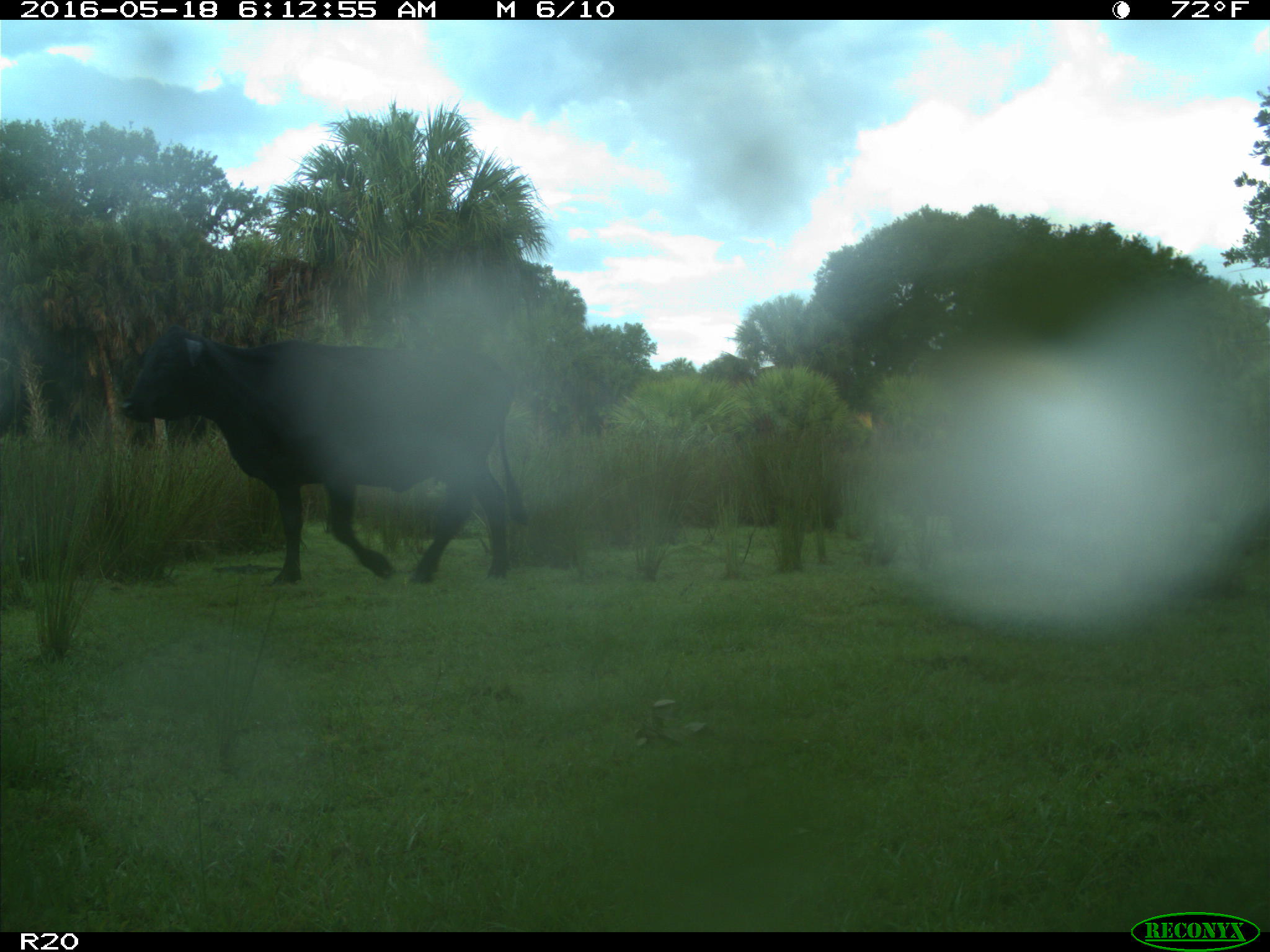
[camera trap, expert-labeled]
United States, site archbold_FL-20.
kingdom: Animalia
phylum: Chordata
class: Mammalia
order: Artiodactyla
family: Bovidae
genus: Bos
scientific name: Bos taurus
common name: domestic cow